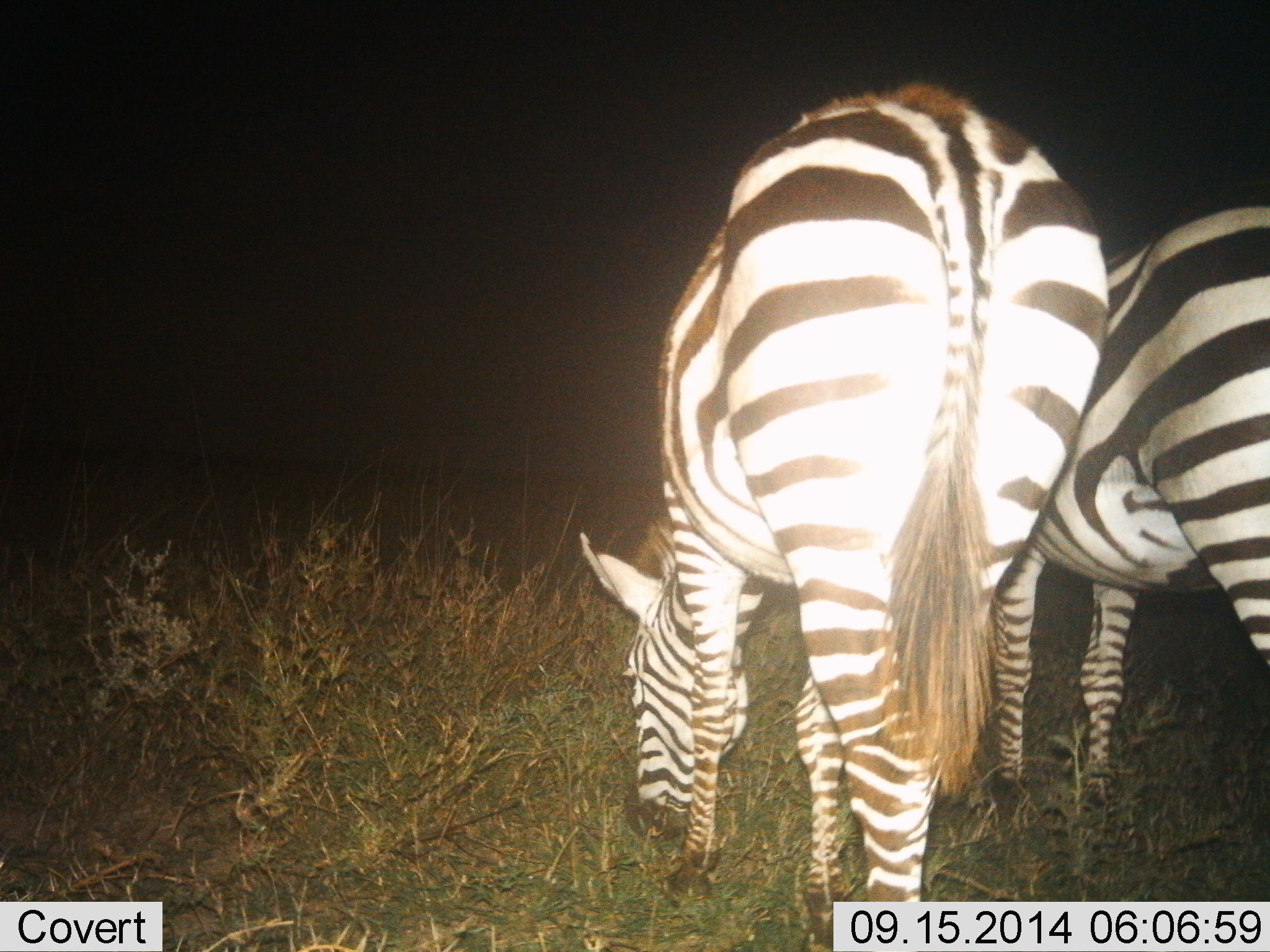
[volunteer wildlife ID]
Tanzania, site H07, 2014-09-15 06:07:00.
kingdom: Animalia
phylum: Chordata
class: Mammalia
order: Perissodactyla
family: Equidae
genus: Equus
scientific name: Equus quagga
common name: plains zebra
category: zebra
Zebra (plains zebra) (Equus quagga), count 2. Behavior (volunteer vote fractions): standing 30%, resting 0%, moving 0%, interacting 0%. Young present (vote fraction): 0%. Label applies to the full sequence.